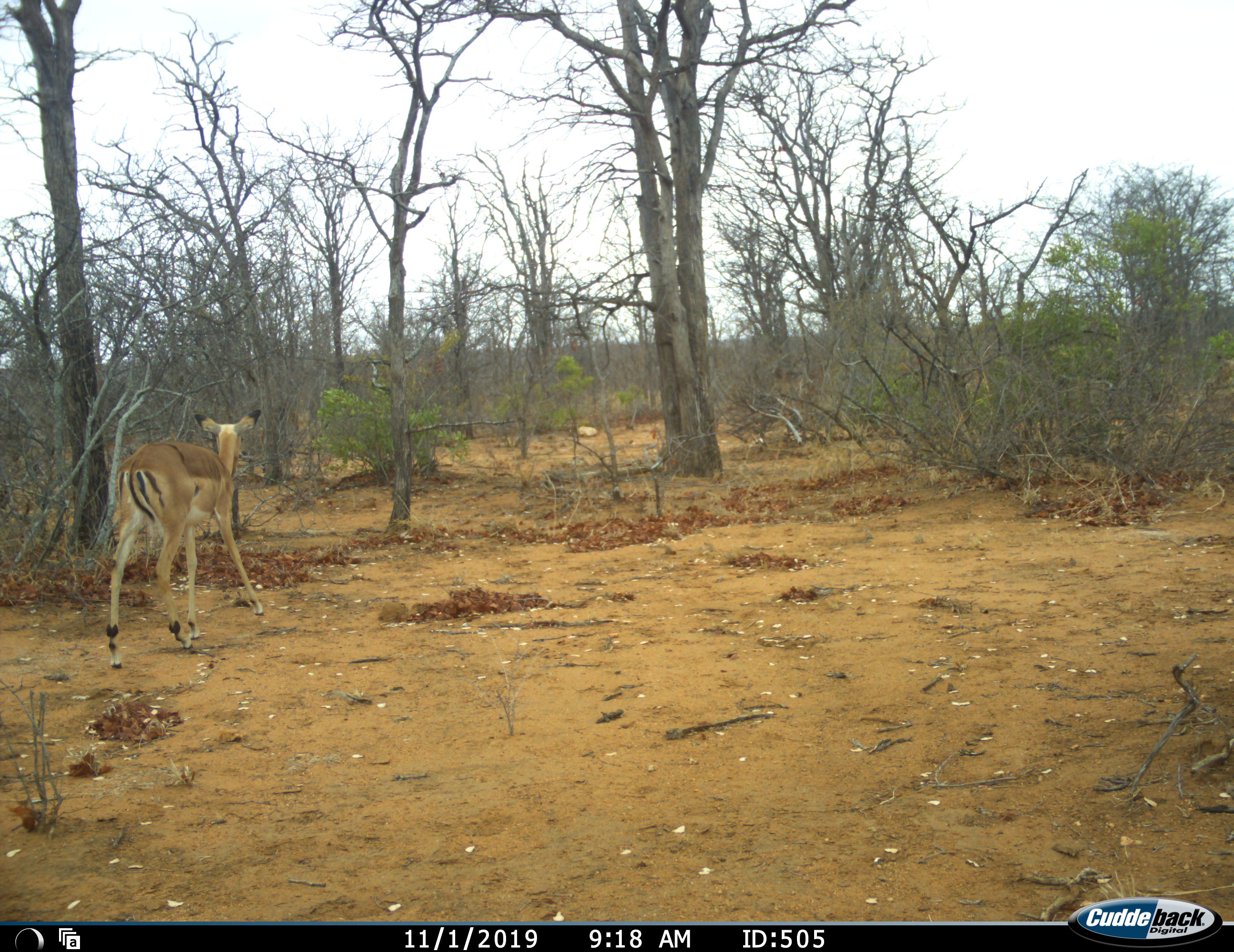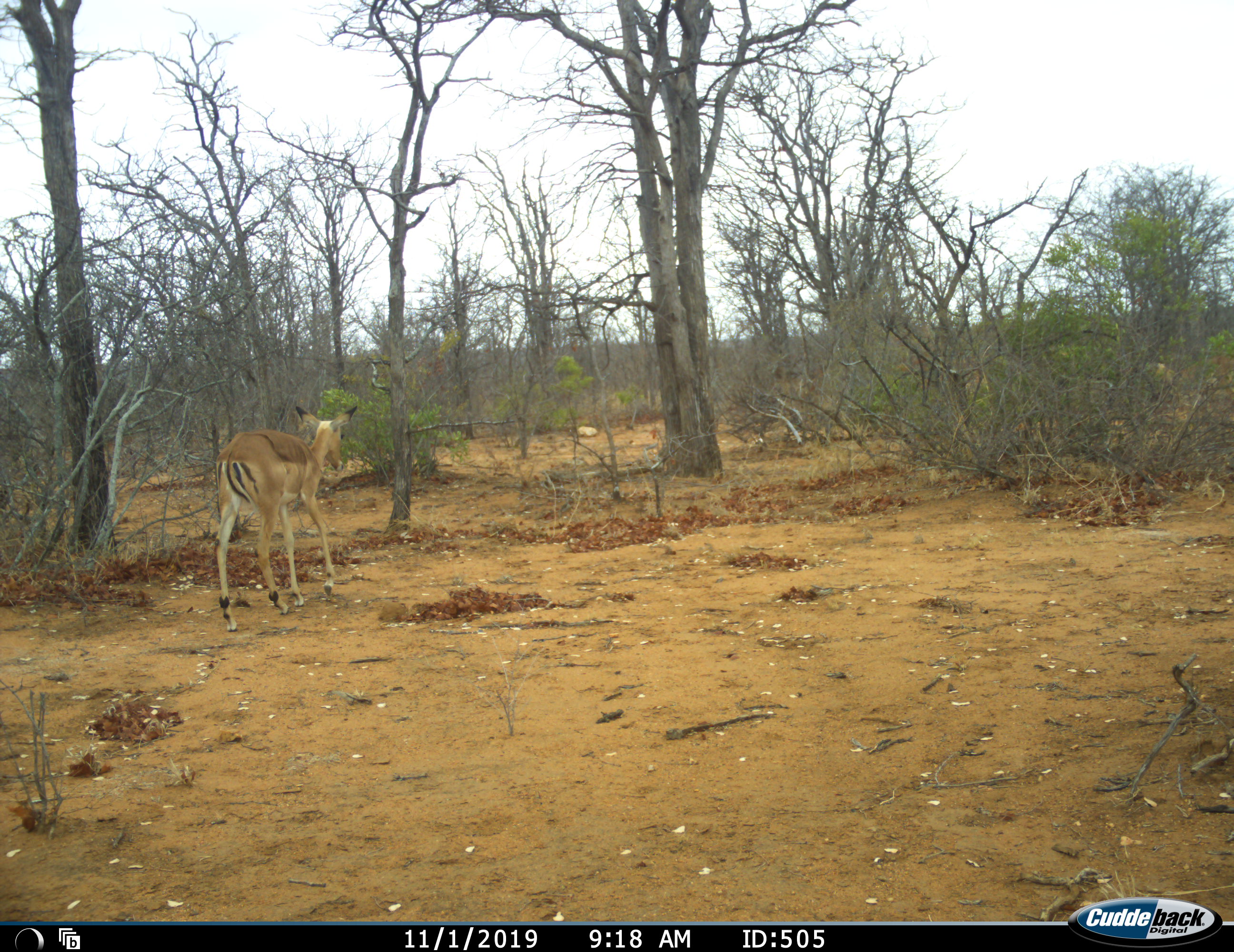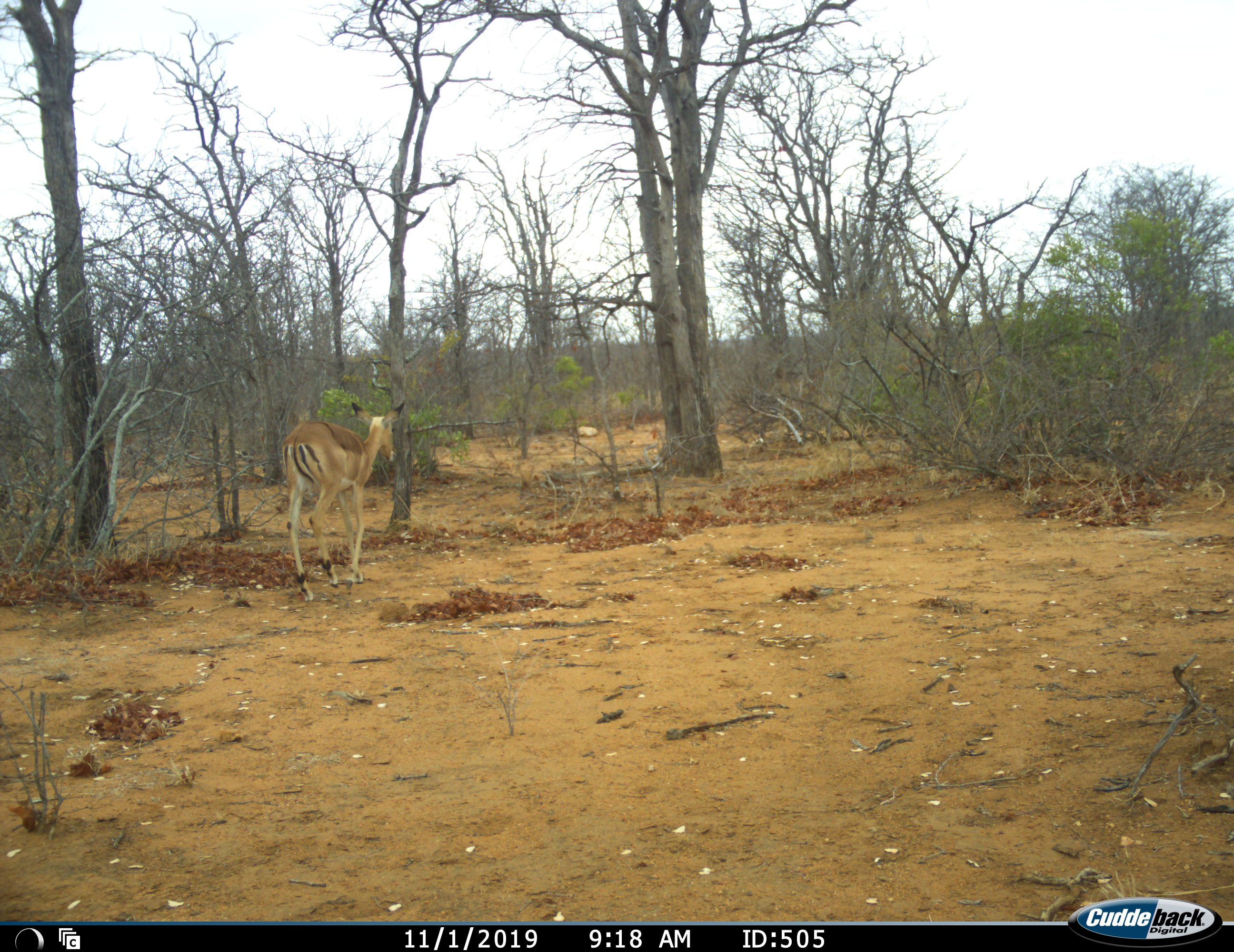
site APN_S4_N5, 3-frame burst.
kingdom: Animalia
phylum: Chordata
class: Mammalia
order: Artiodactyla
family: Bovidae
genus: Aepyceros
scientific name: Aepyceros melampus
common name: impala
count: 1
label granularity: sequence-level